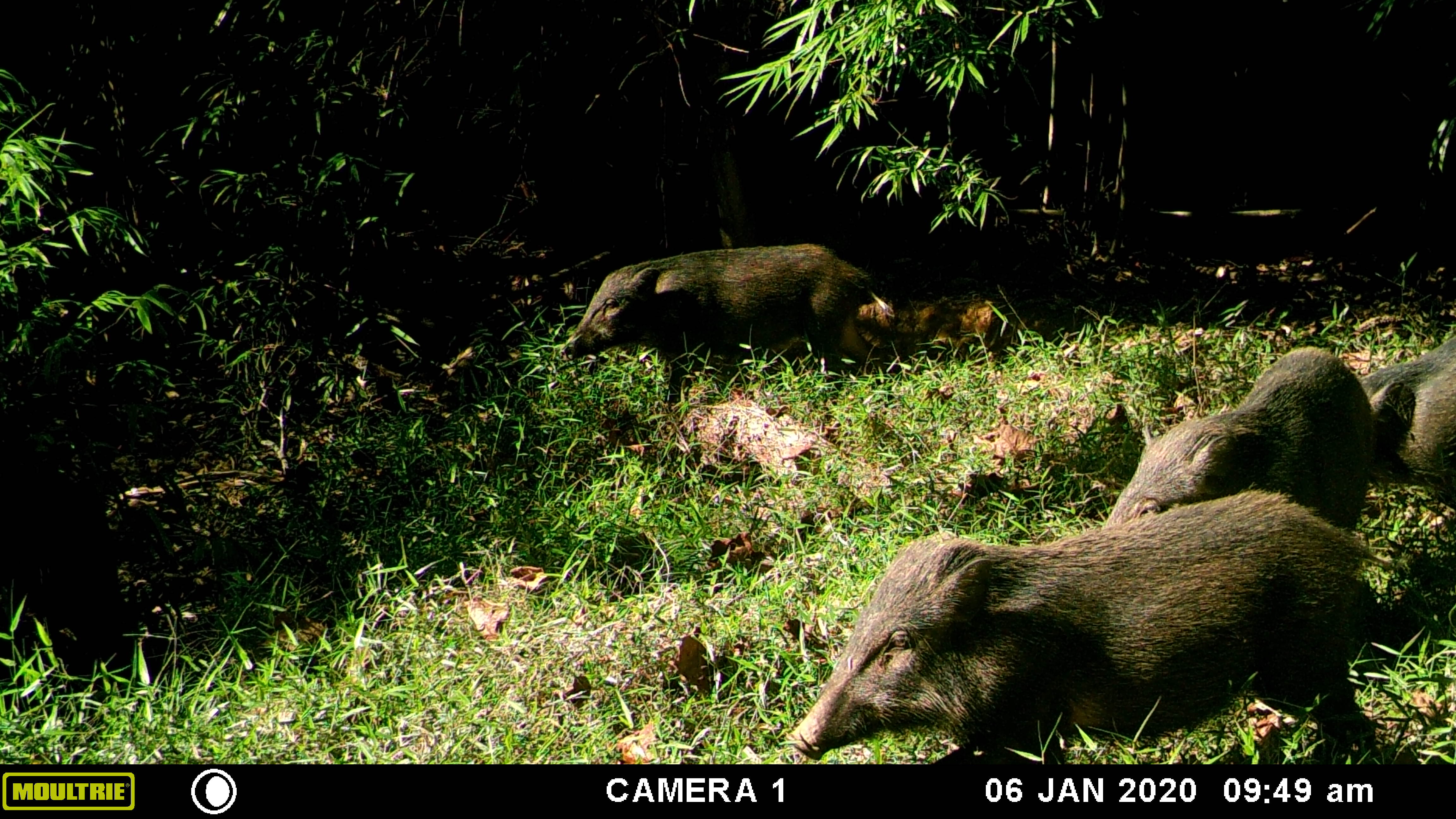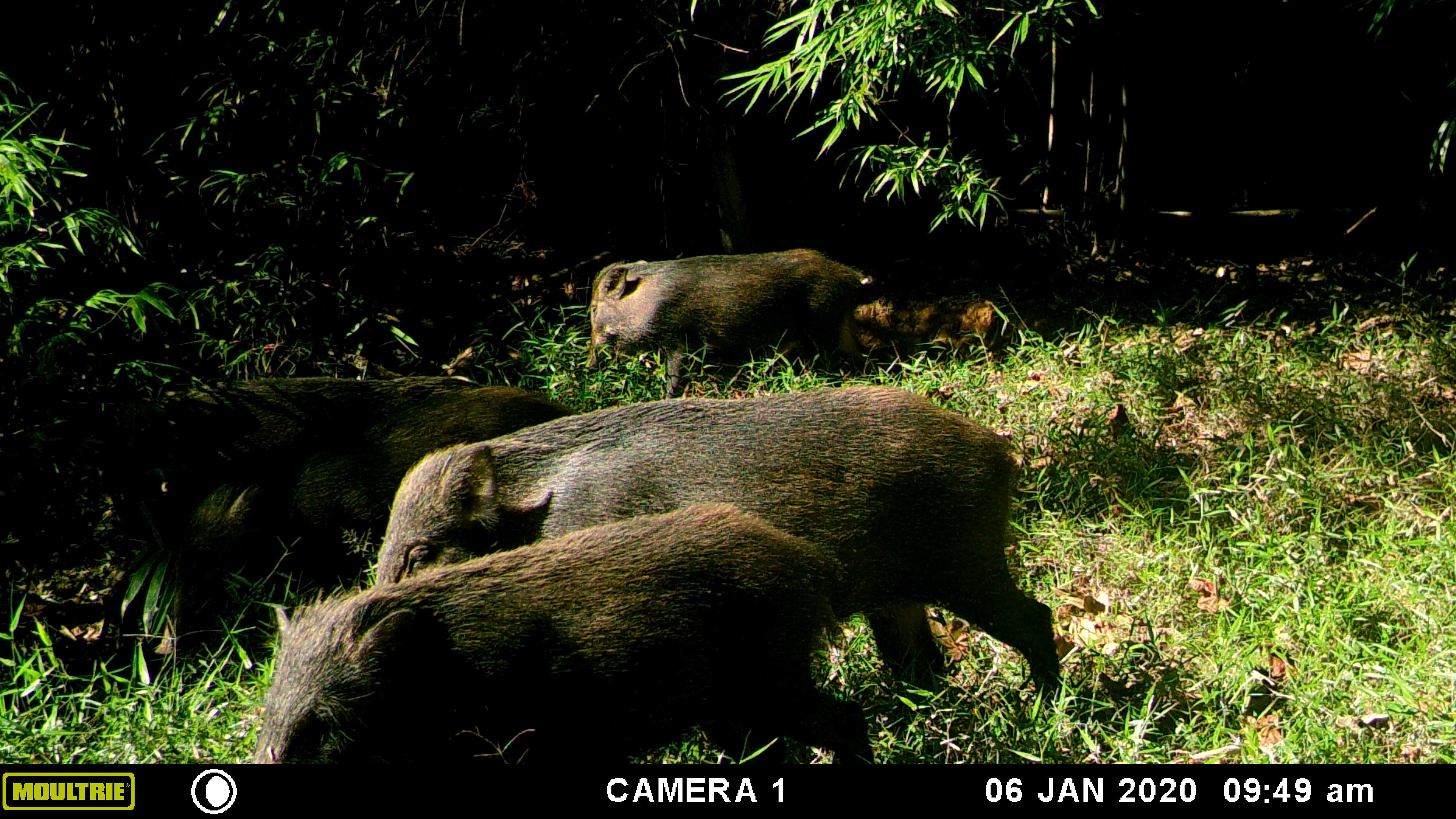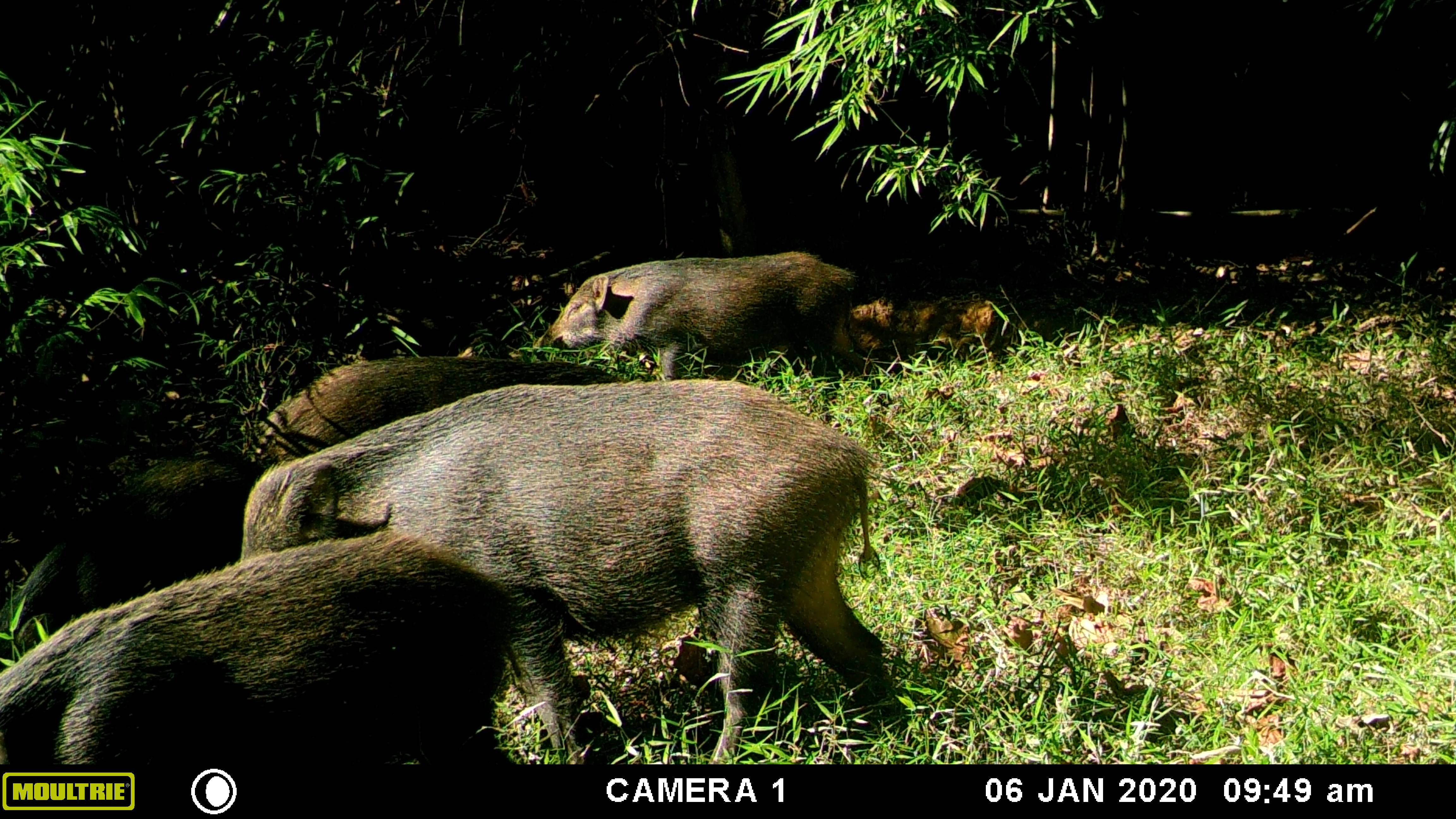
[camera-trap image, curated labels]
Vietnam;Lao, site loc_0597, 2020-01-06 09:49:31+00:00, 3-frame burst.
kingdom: Animalia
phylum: Chordata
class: Mammalia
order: Artiodactyla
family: Suidae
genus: Sus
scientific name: Sus scrofa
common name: eurasian wild pig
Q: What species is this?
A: Eurasian wild pig (Sus scrofa).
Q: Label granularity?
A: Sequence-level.